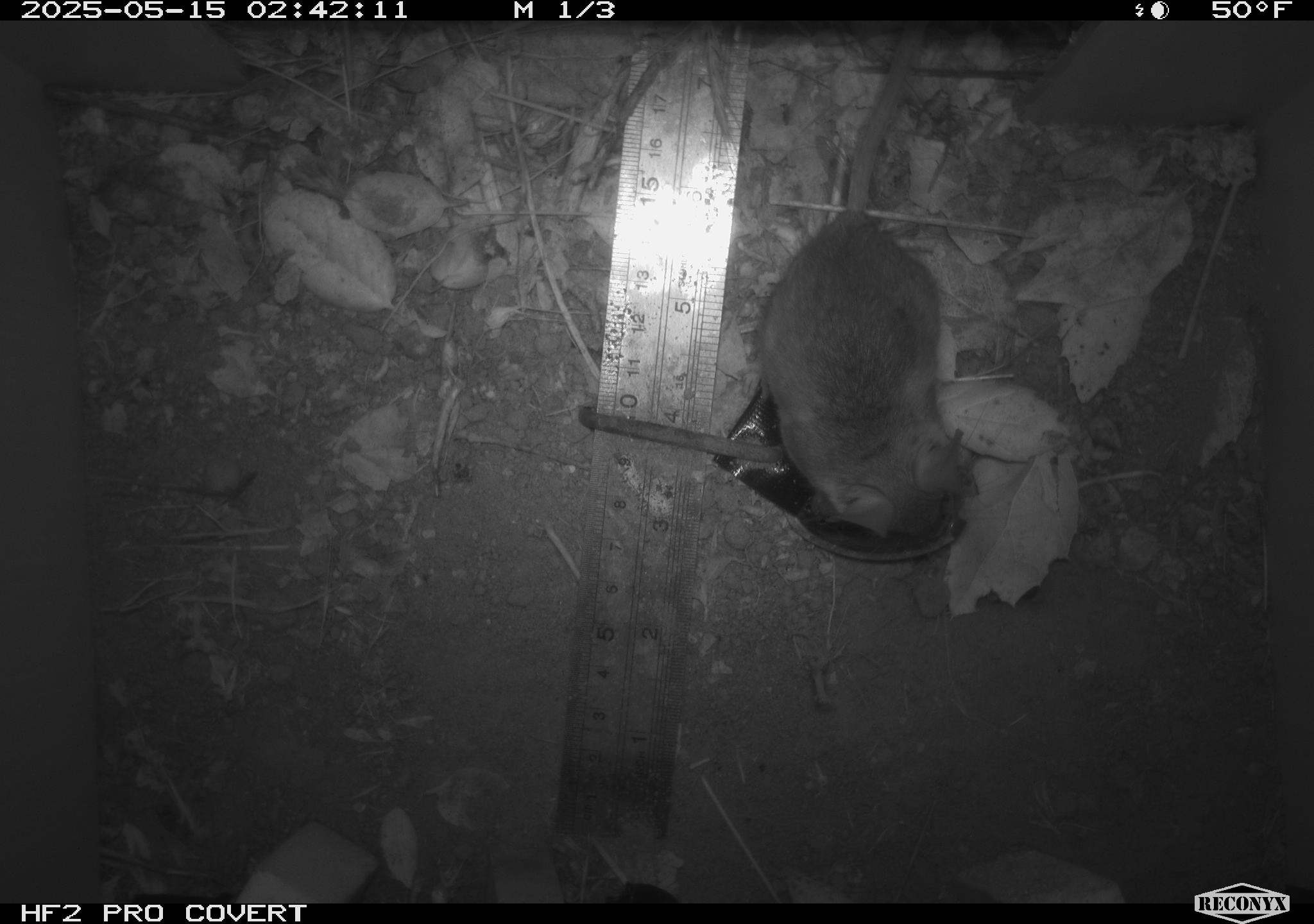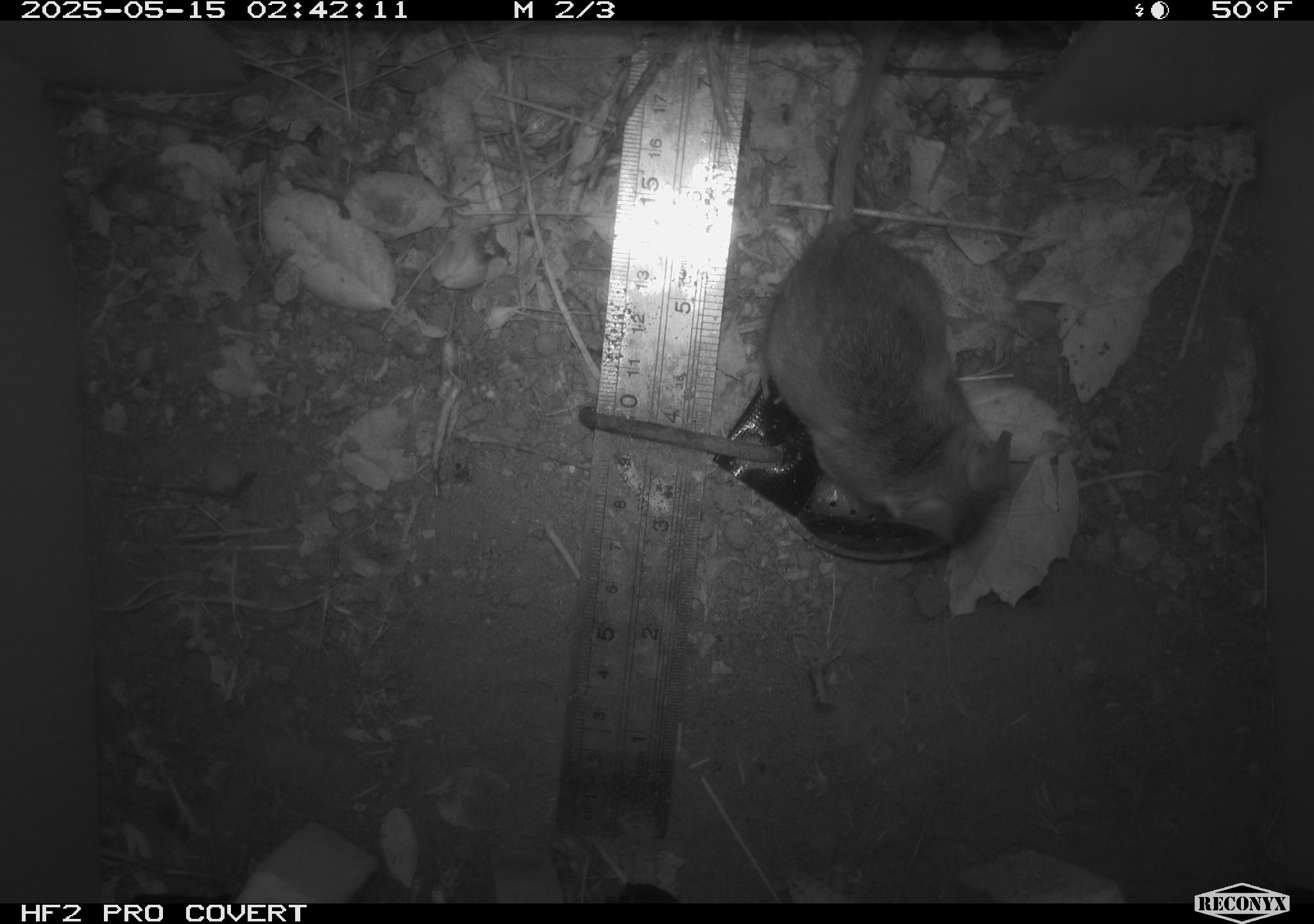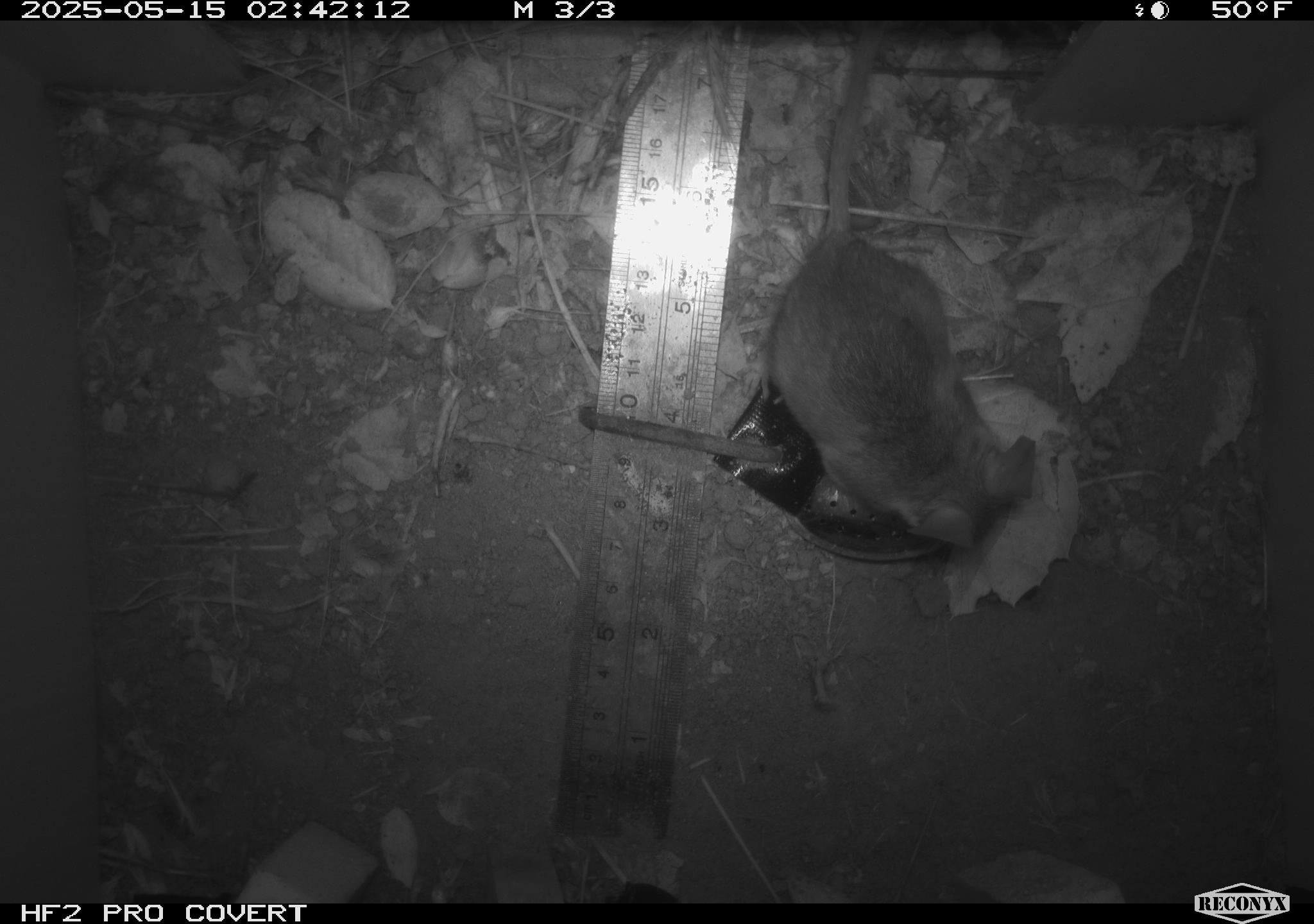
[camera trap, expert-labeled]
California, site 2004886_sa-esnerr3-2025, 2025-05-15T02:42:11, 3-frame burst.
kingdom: Animalia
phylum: Chordata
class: Mammalia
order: Rodentia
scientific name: Rodentia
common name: rodent